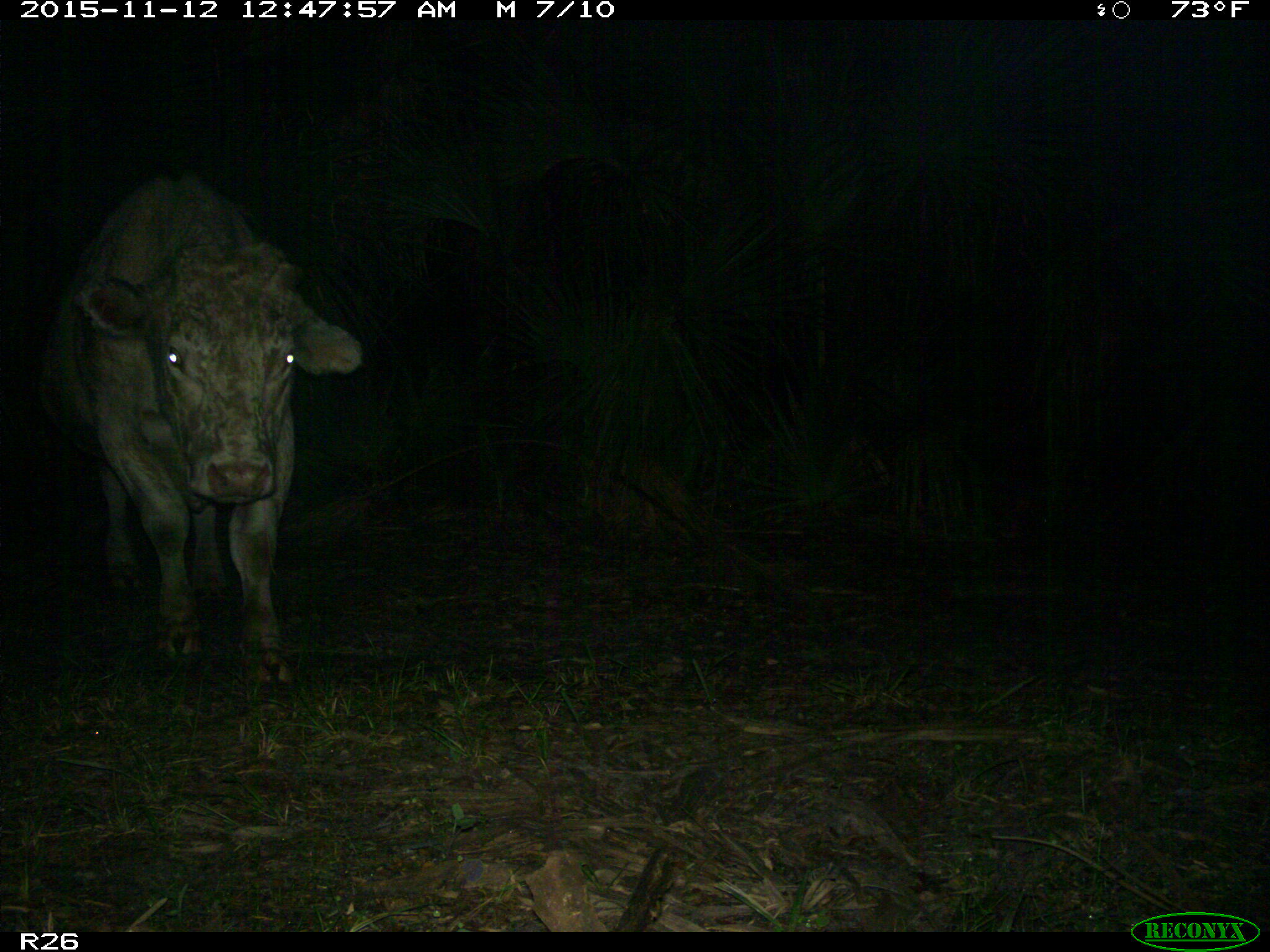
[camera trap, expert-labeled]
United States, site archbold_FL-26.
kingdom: Animalia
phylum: Chordata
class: Mammalia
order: Artiodactyla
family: Bovidae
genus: Bos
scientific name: Bos taurus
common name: domestic cow